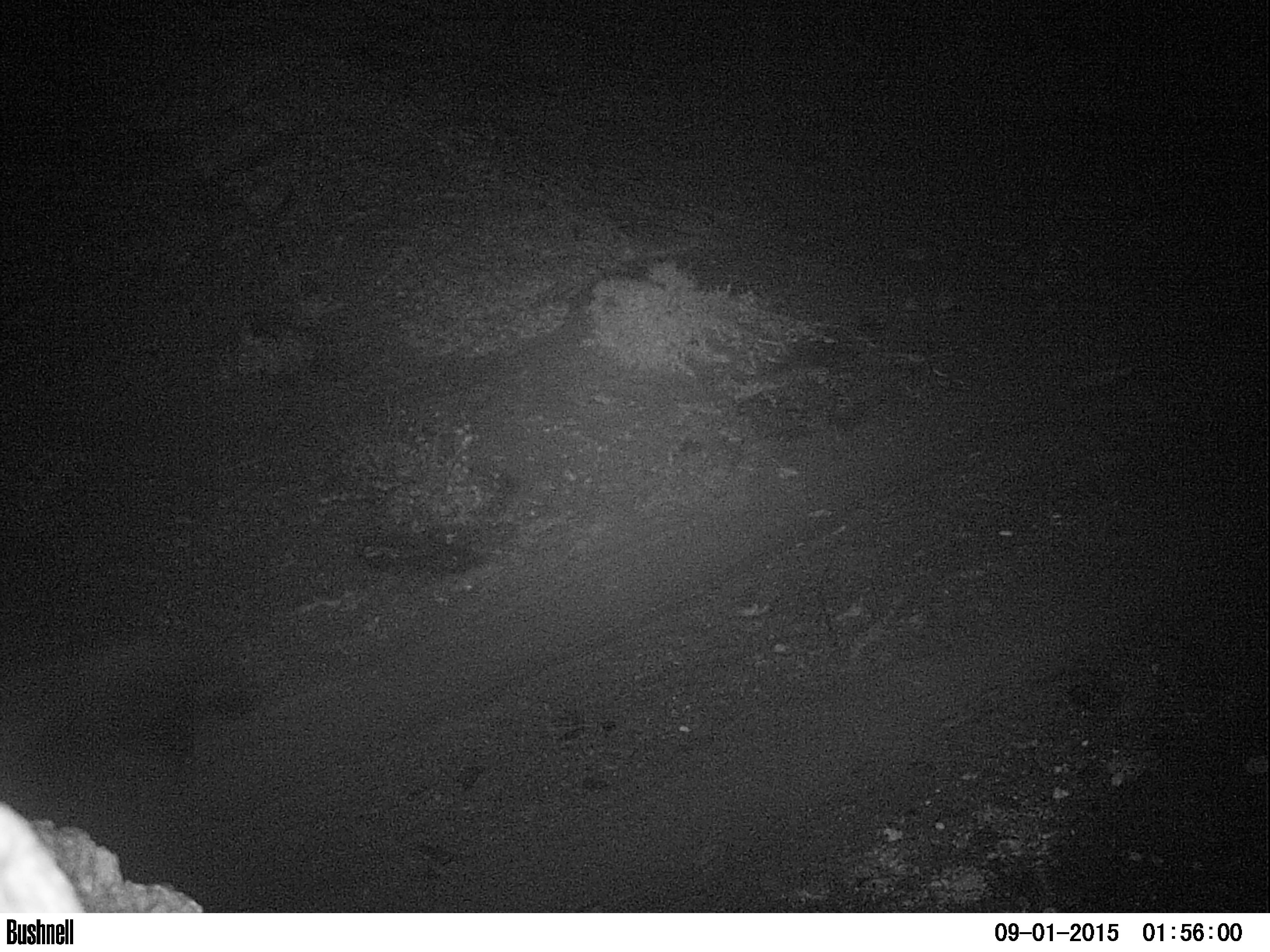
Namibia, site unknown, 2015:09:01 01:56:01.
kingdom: Animalia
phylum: Chordata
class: Mammalia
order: Carnivora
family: Hyaenidae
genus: Parahyaena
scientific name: Parahyaena brunnea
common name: brown hyena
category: hyaena brunnea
Hyaena brunnea (brown hyena) (Parahyaena brunnea).